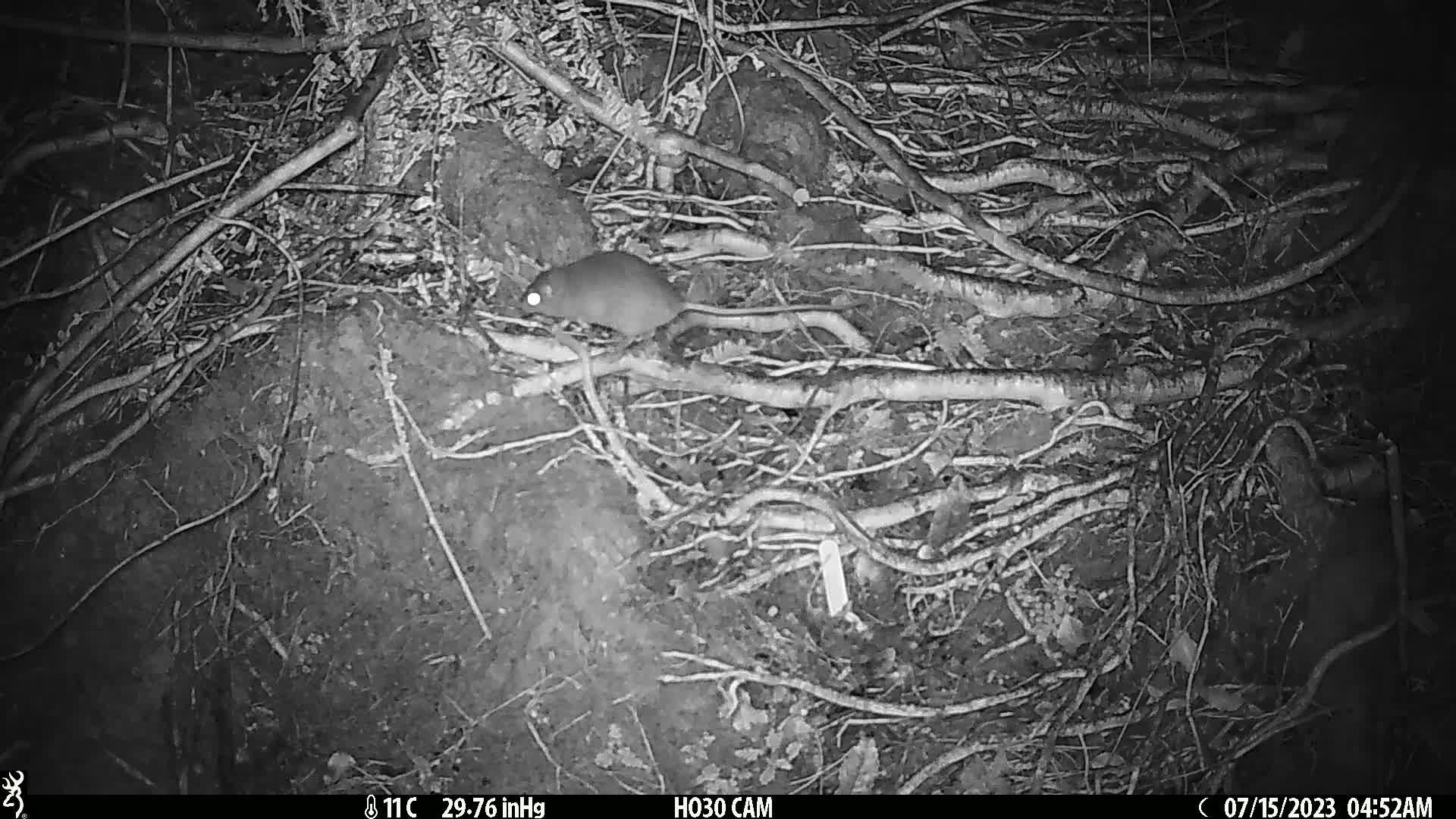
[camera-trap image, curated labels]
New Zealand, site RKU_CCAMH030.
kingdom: Animalia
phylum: Chordata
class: Mammalia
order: Rodentia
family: Muridae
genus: Rattus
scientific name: Rattus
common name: rat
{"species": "rat (Rattus)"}